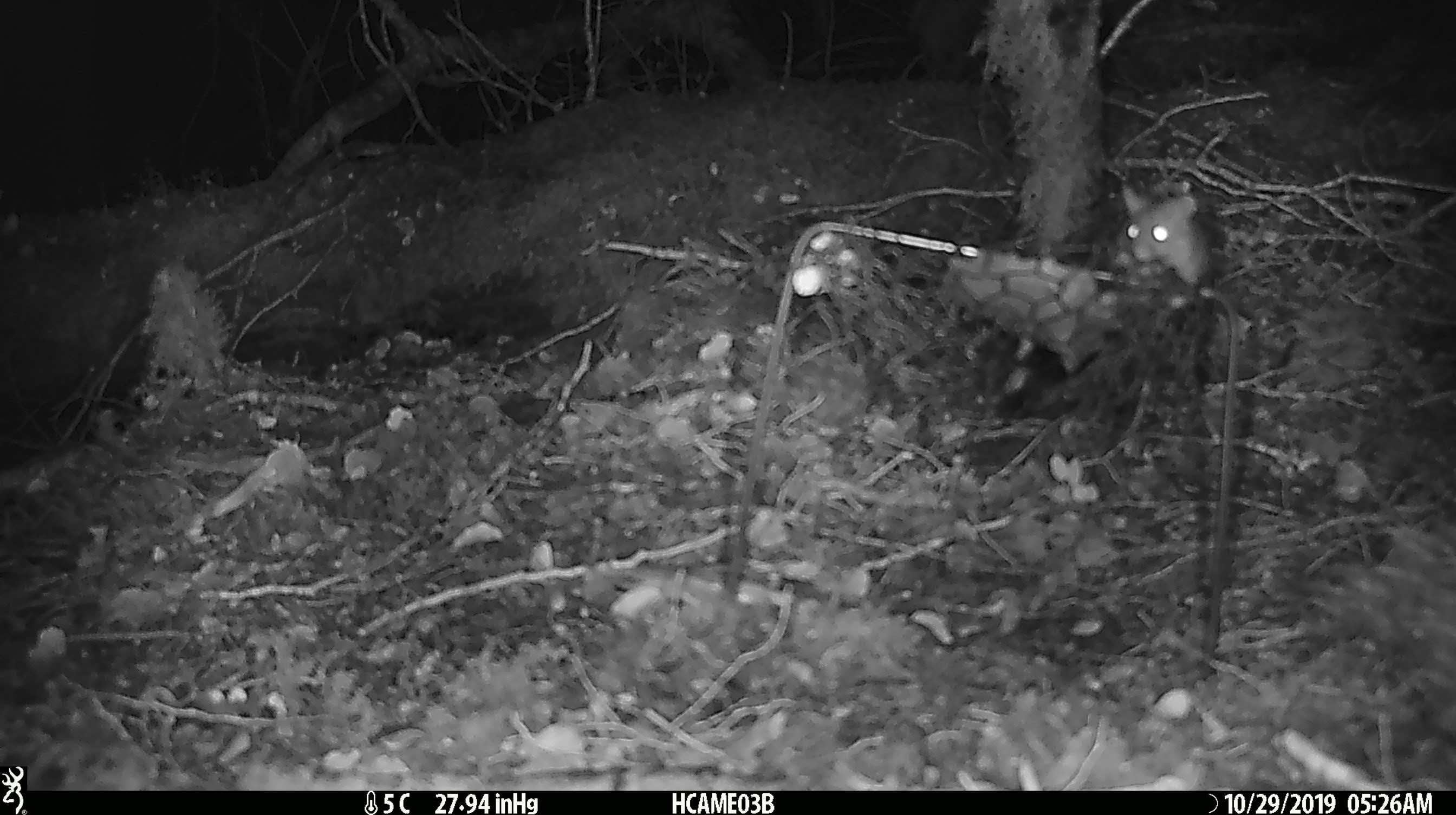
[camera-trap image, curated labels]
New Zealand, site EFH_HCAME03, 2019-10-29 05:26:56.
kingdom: Animalia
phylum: Chordata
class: Mammalia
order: Rodentia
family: Muridae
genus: Mus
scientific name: Mus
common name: mouse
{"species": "mouse (Mus)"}